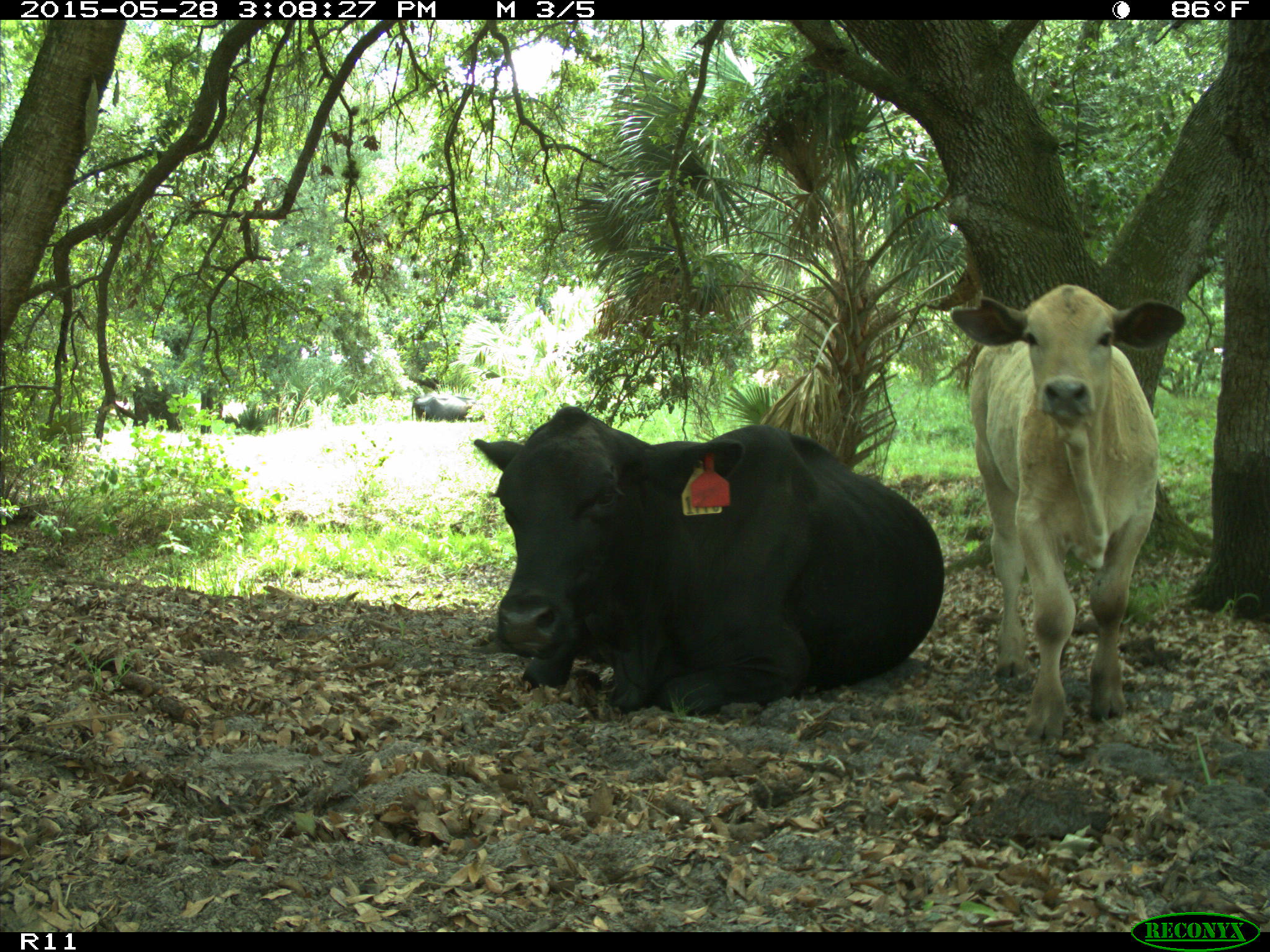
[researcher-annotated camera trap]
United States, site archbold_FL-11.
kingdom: Animalia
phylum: Chordata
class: Mammalia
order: Artiodactyla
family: Bovidae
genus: Bos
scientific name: Bos taurus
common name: domestic cow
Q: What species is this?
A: Bos taurus (domestic cow).